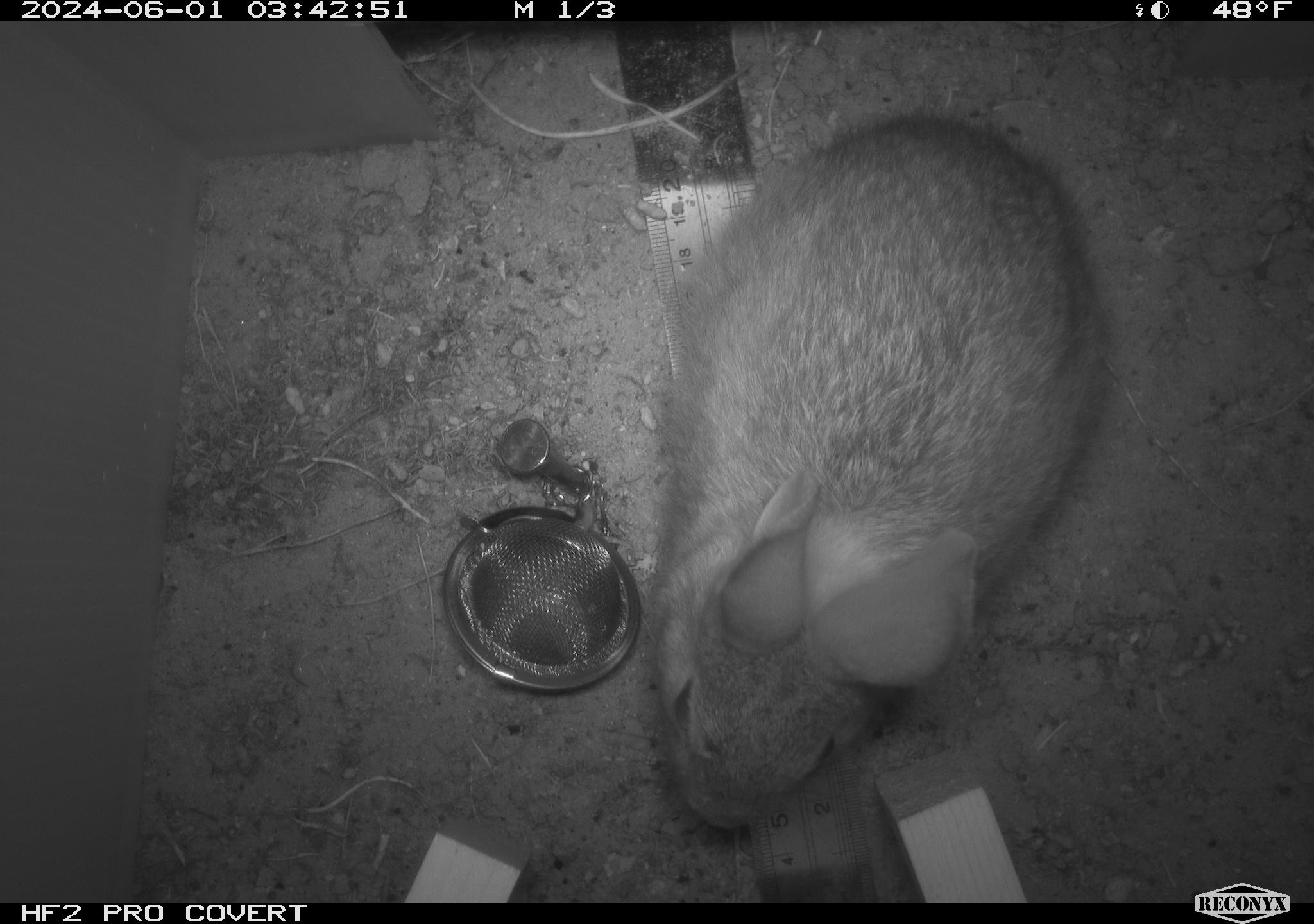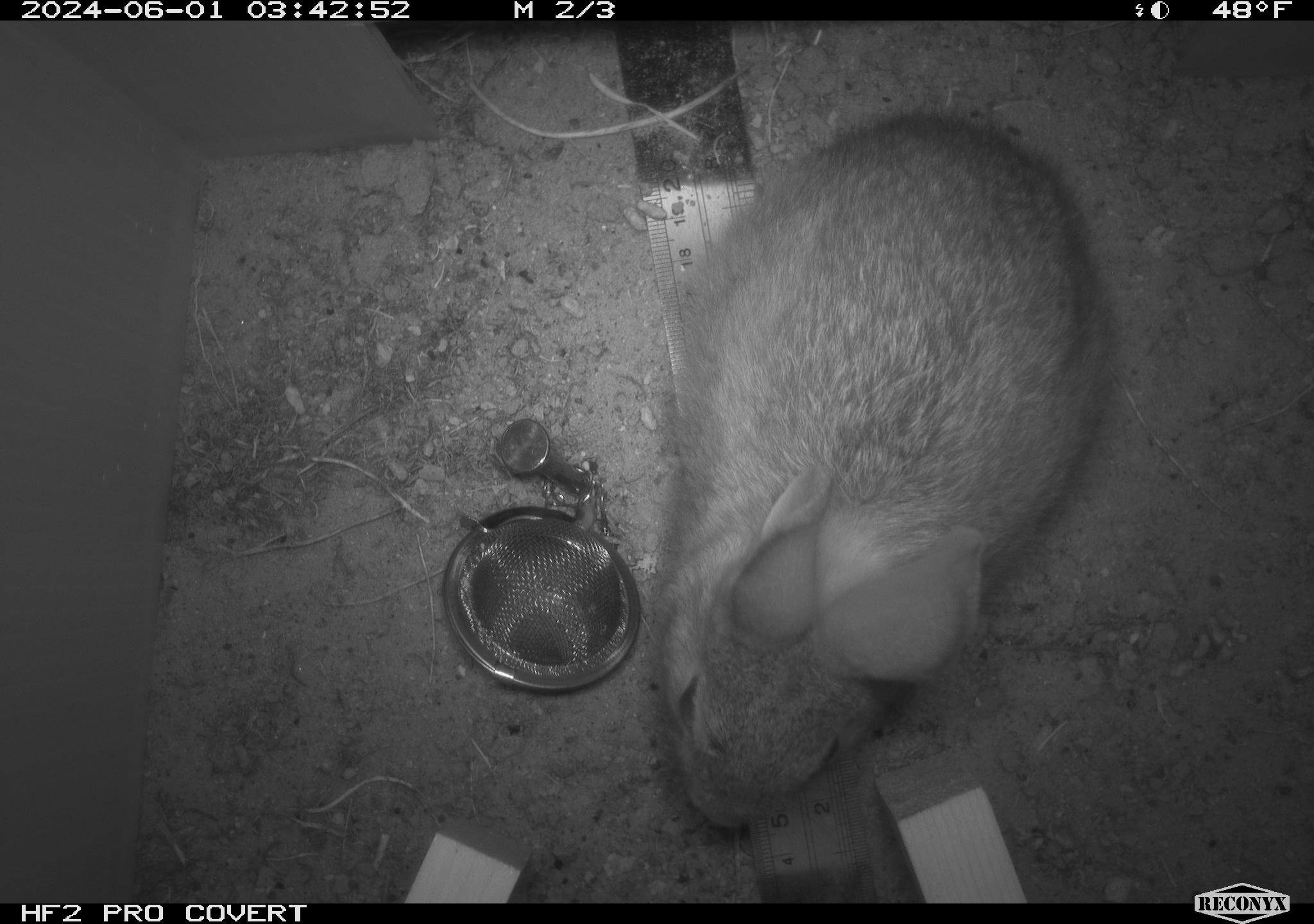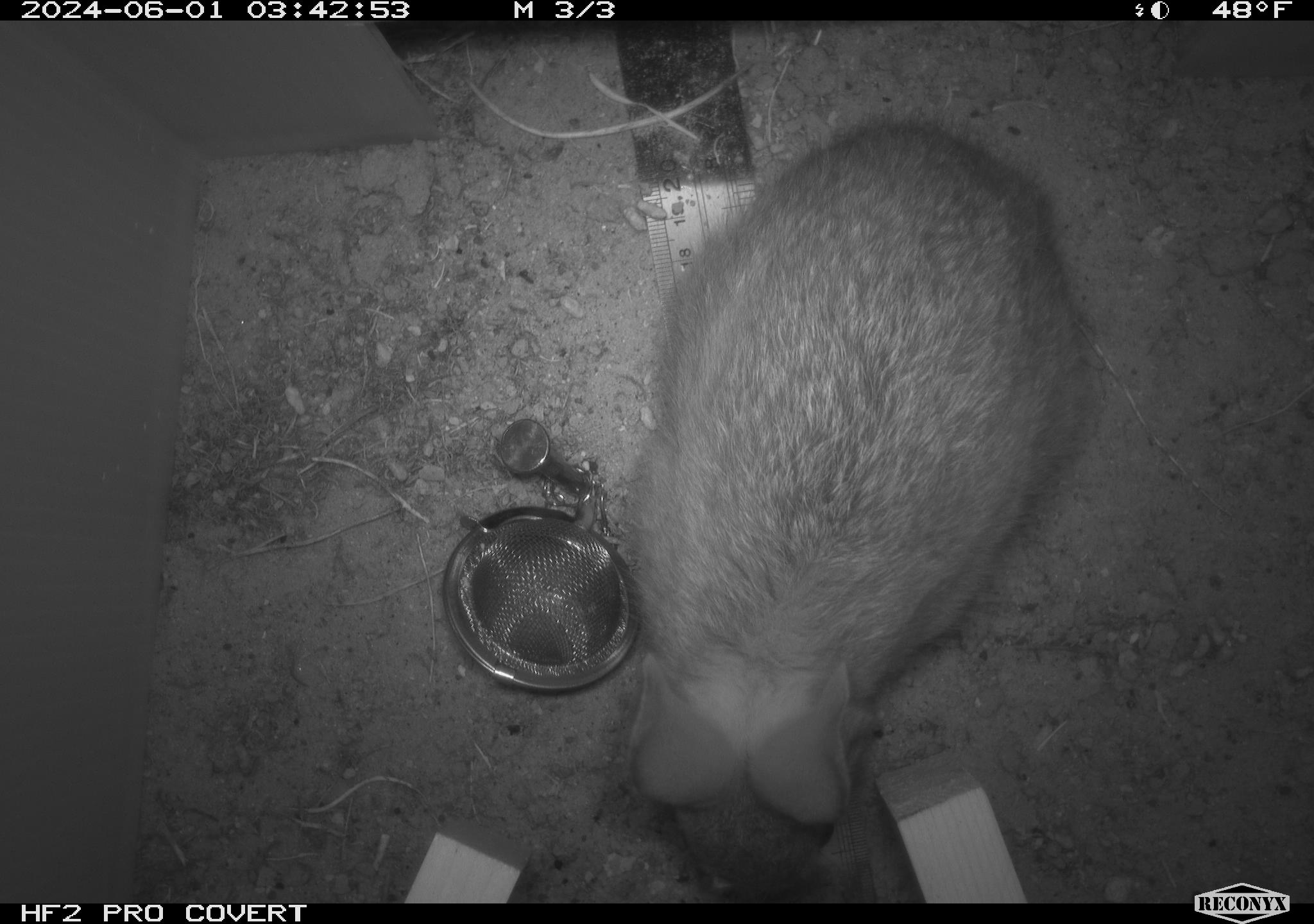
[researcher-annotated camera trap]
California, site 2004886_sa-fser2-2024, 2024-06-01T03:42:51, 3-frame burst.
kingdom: Animalia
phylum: Chordata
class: Mammalia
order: Lagomorpha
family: Leporidae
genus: Sylvilagus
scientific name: Sylvilagus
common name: cottontail rabbits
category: sylvilagus species